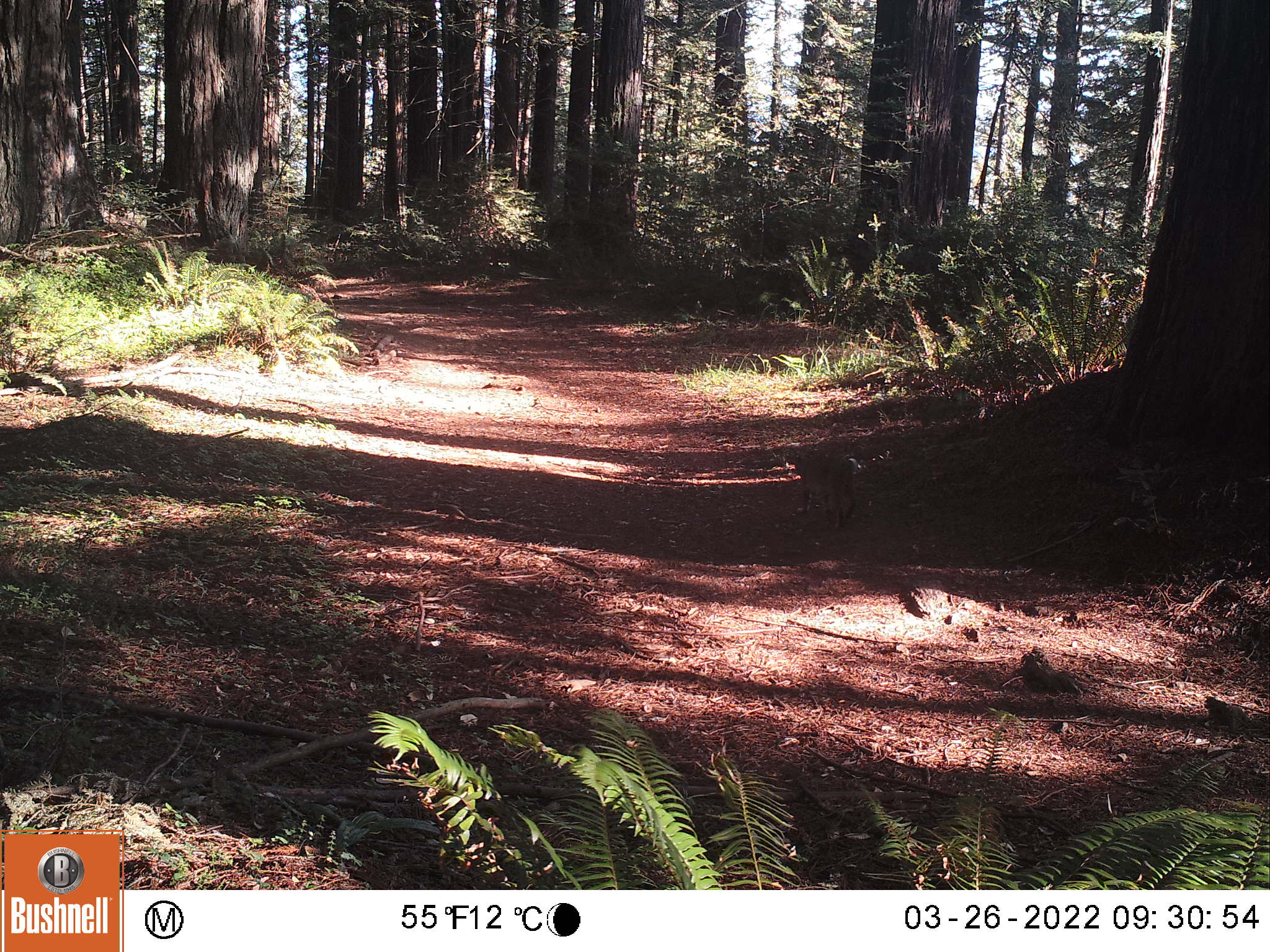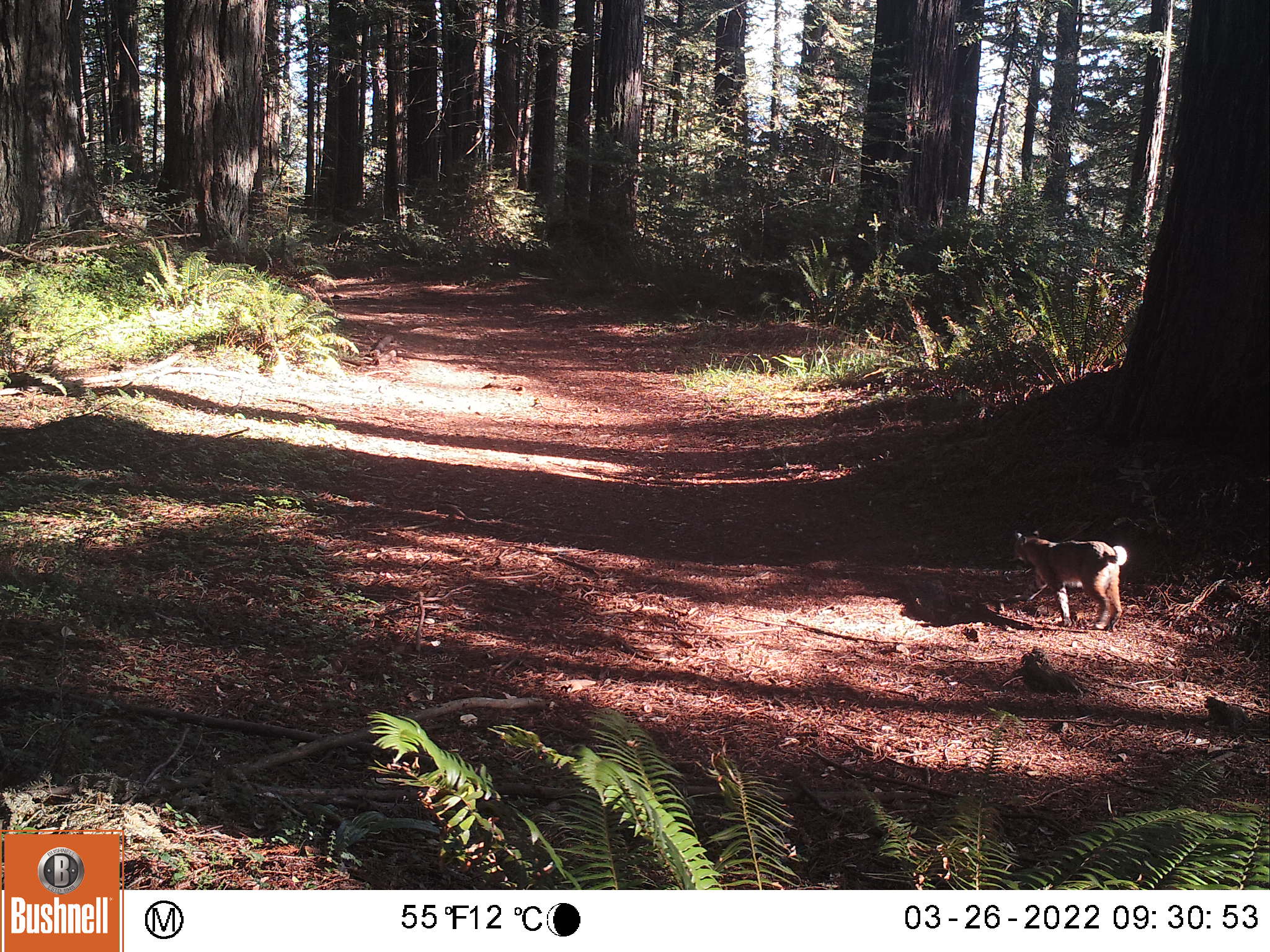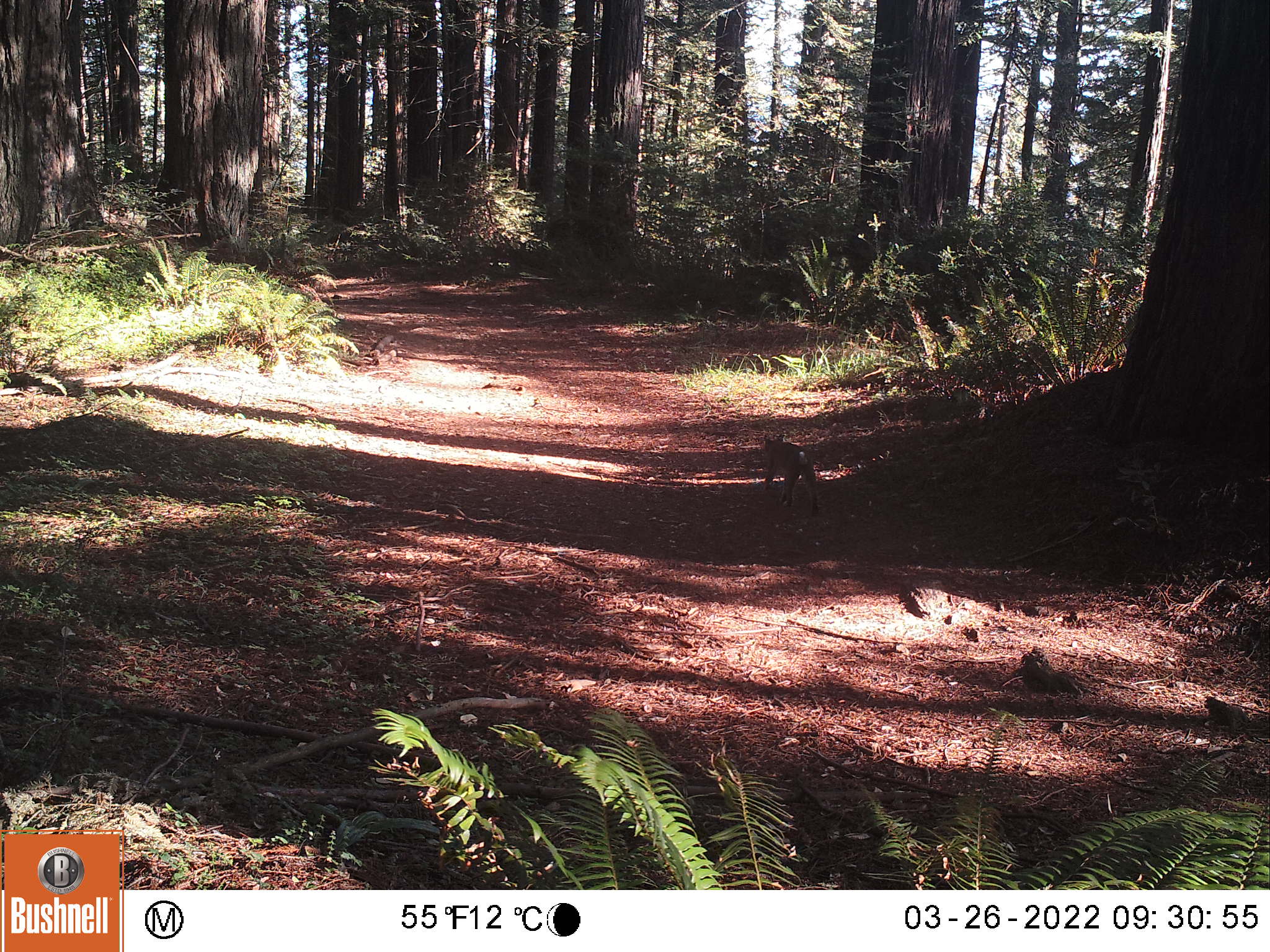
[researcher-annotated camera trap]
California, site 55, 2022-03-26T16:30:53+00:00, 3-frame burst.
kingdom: Animalia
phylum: Chordata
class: Mammalia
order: Carnivora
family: Felidae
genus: Lynx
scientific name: Lynx rufus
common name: bobcat